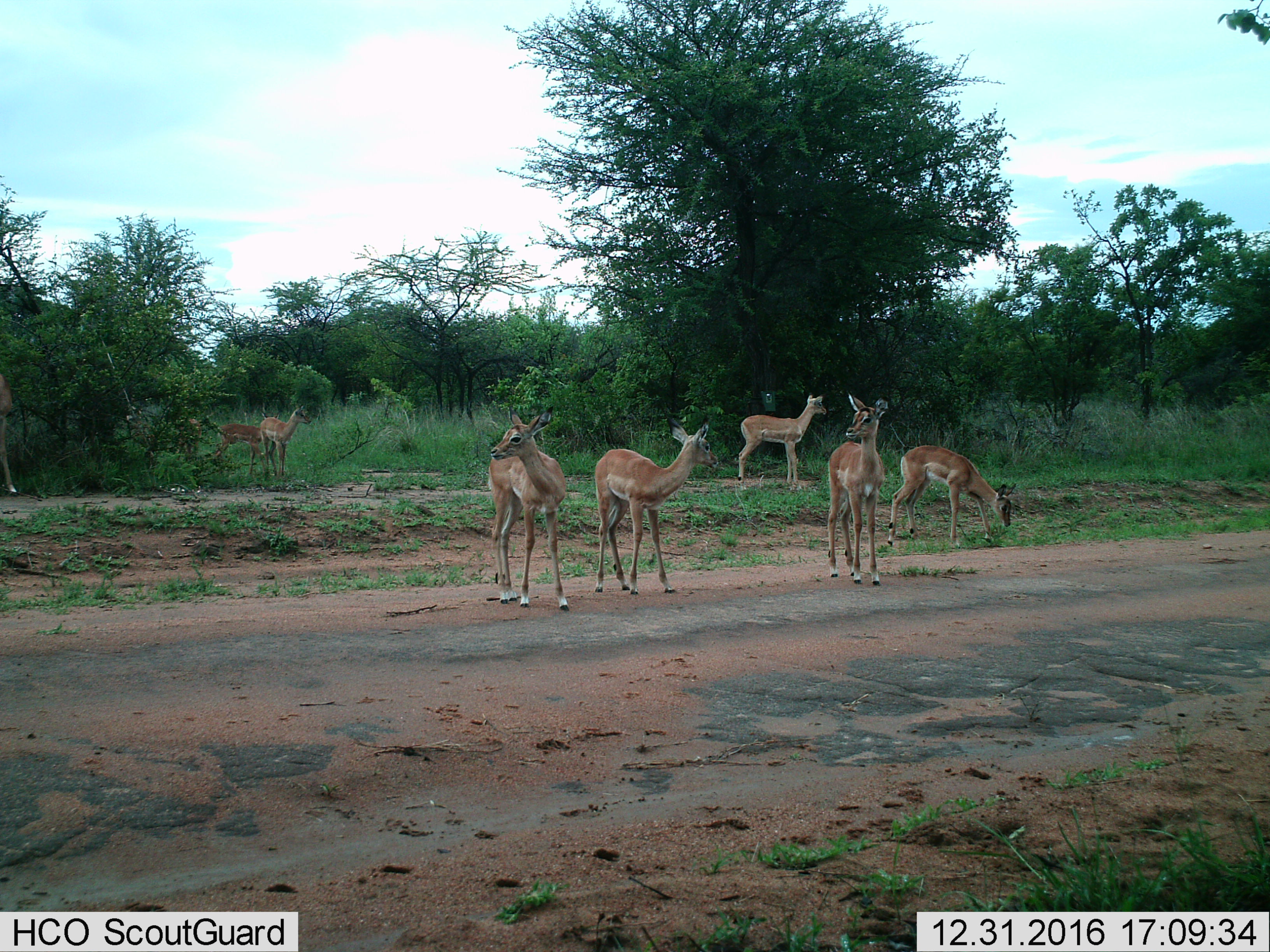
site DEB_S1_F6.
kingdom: Animalia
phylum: Chordata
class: Mammalia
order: Artiodactyla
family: Bovidae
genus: Aepyceros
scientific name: Aepyceros melampus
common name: impala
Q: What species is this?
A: Impala (Aepyceros melampus).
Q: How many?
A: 8.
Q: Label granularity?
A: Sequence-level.